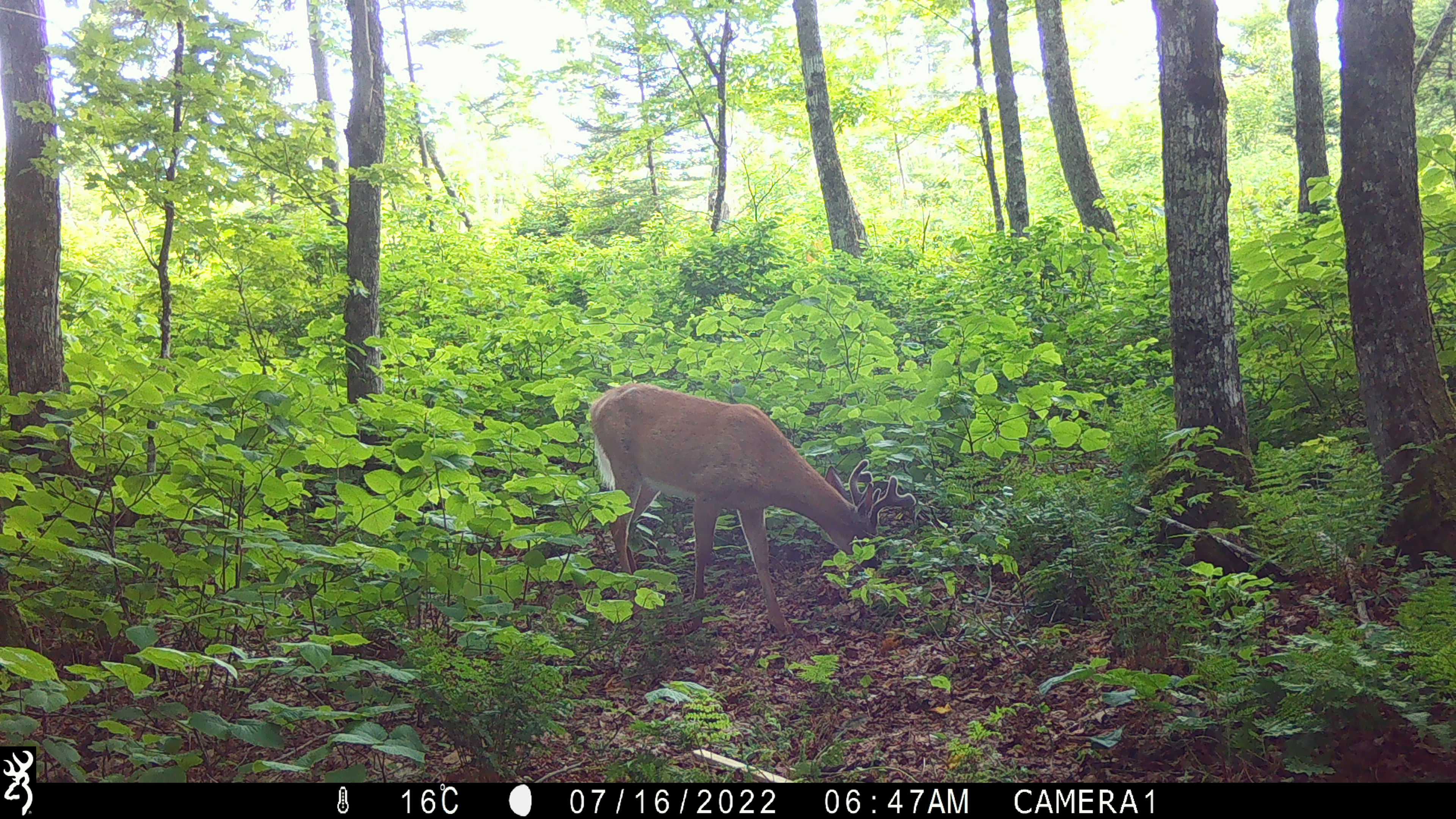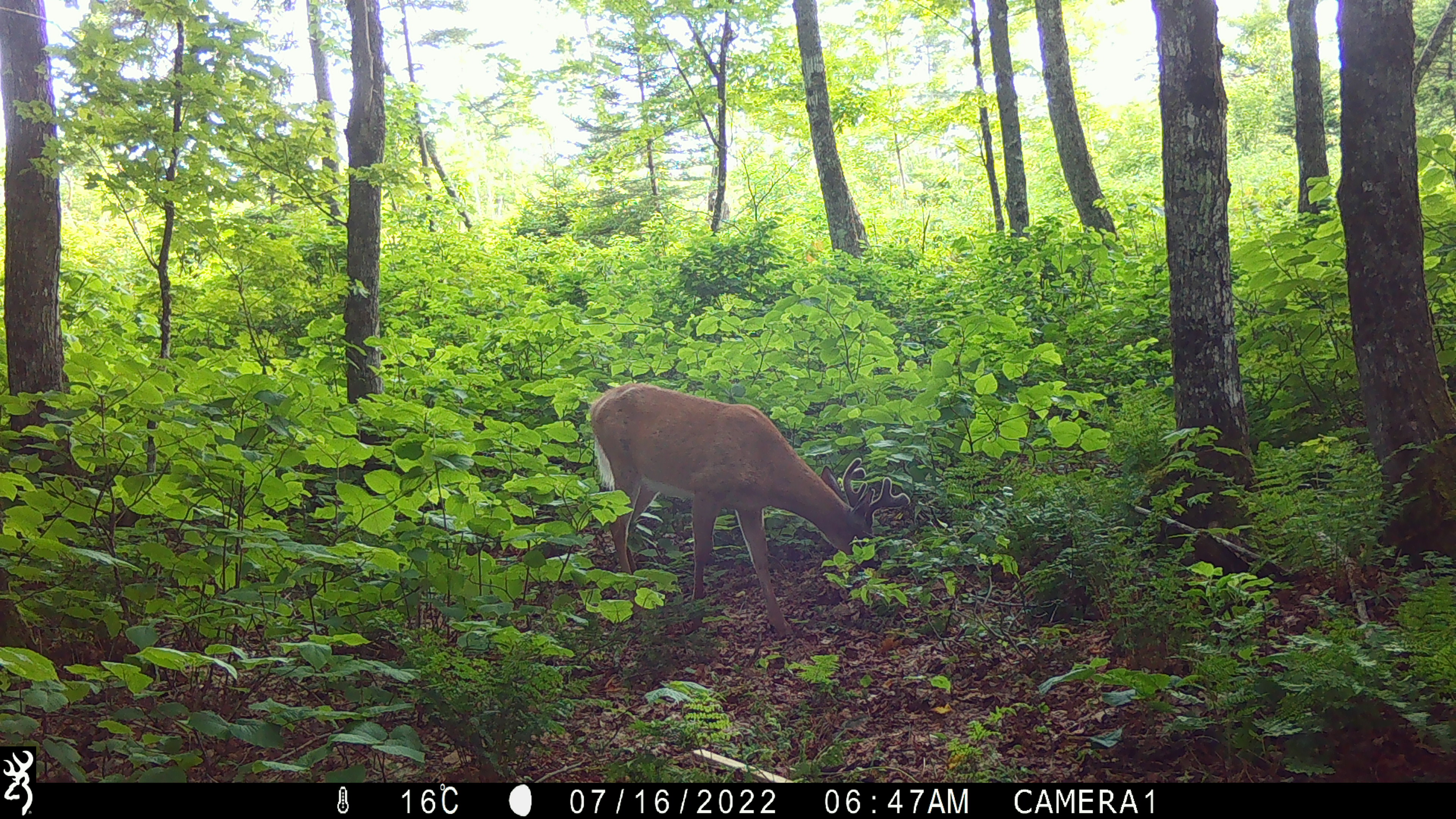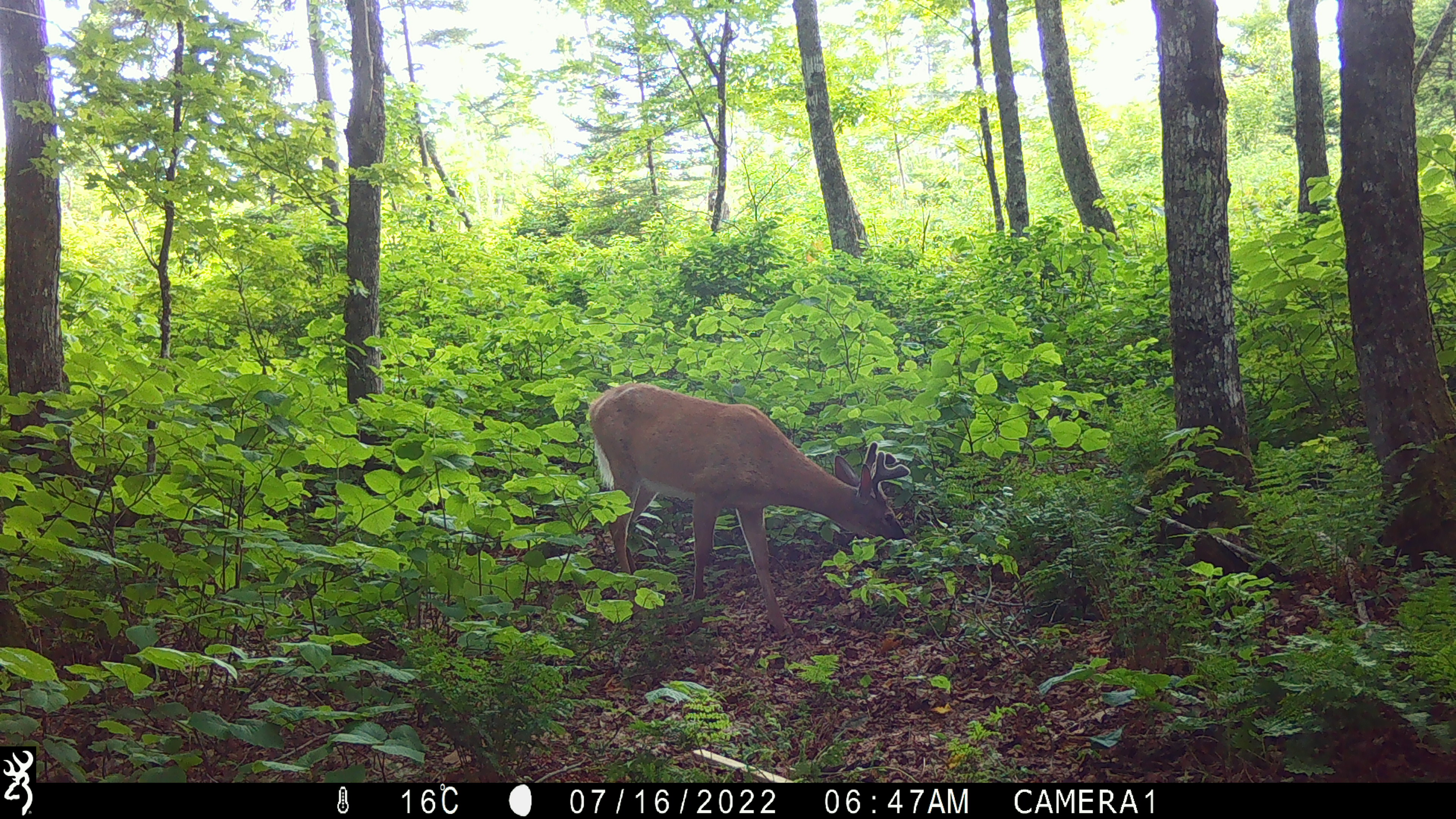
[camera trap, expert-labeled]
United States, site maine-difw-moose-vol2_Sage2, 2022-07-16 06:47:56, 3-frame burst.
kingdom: Animalia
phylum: Chordata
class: Mammalia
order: Artiodactyla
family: Cervidae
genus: Odocoileus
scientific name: Odocoileus virginianus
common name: white-tailed deer